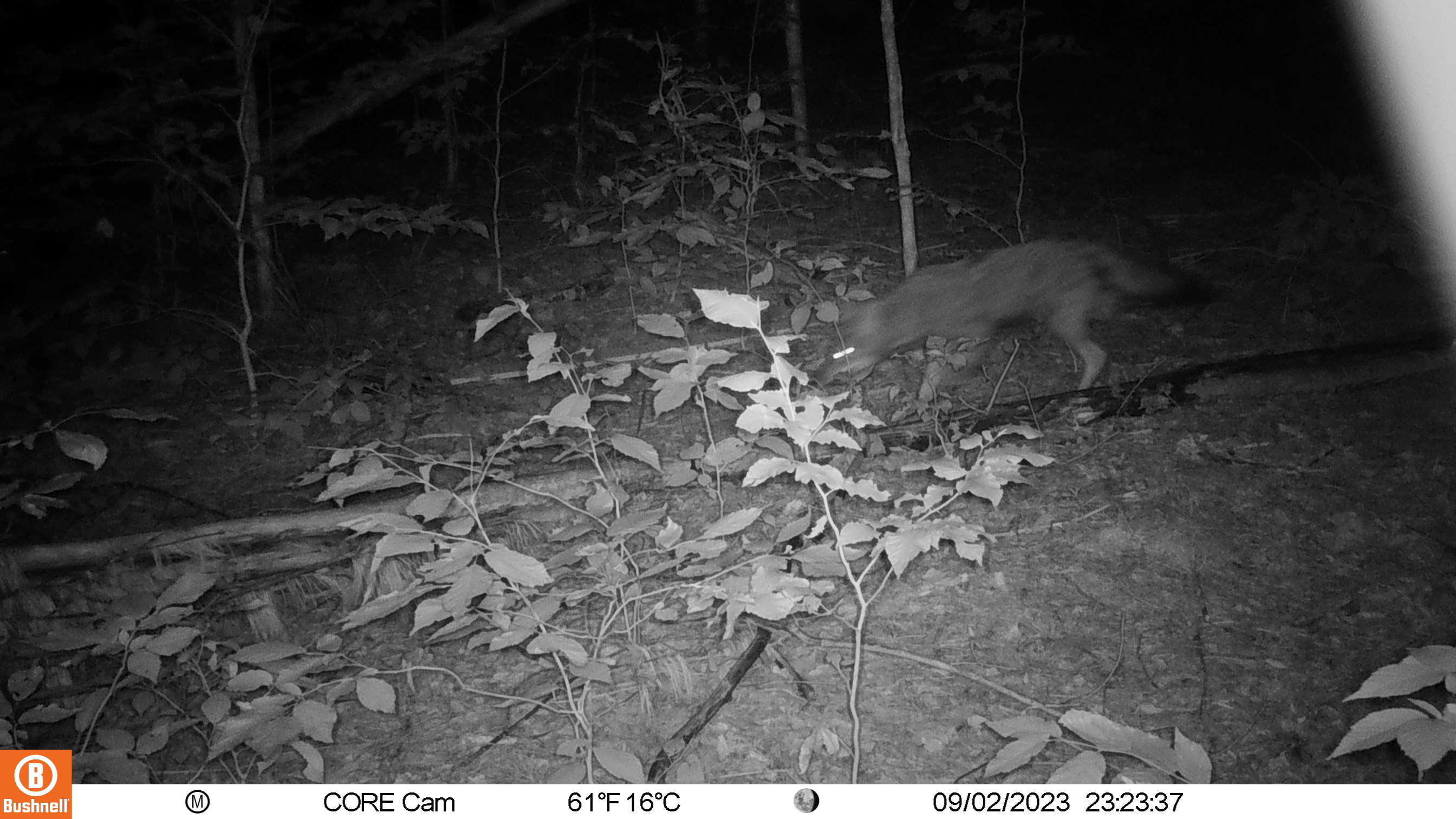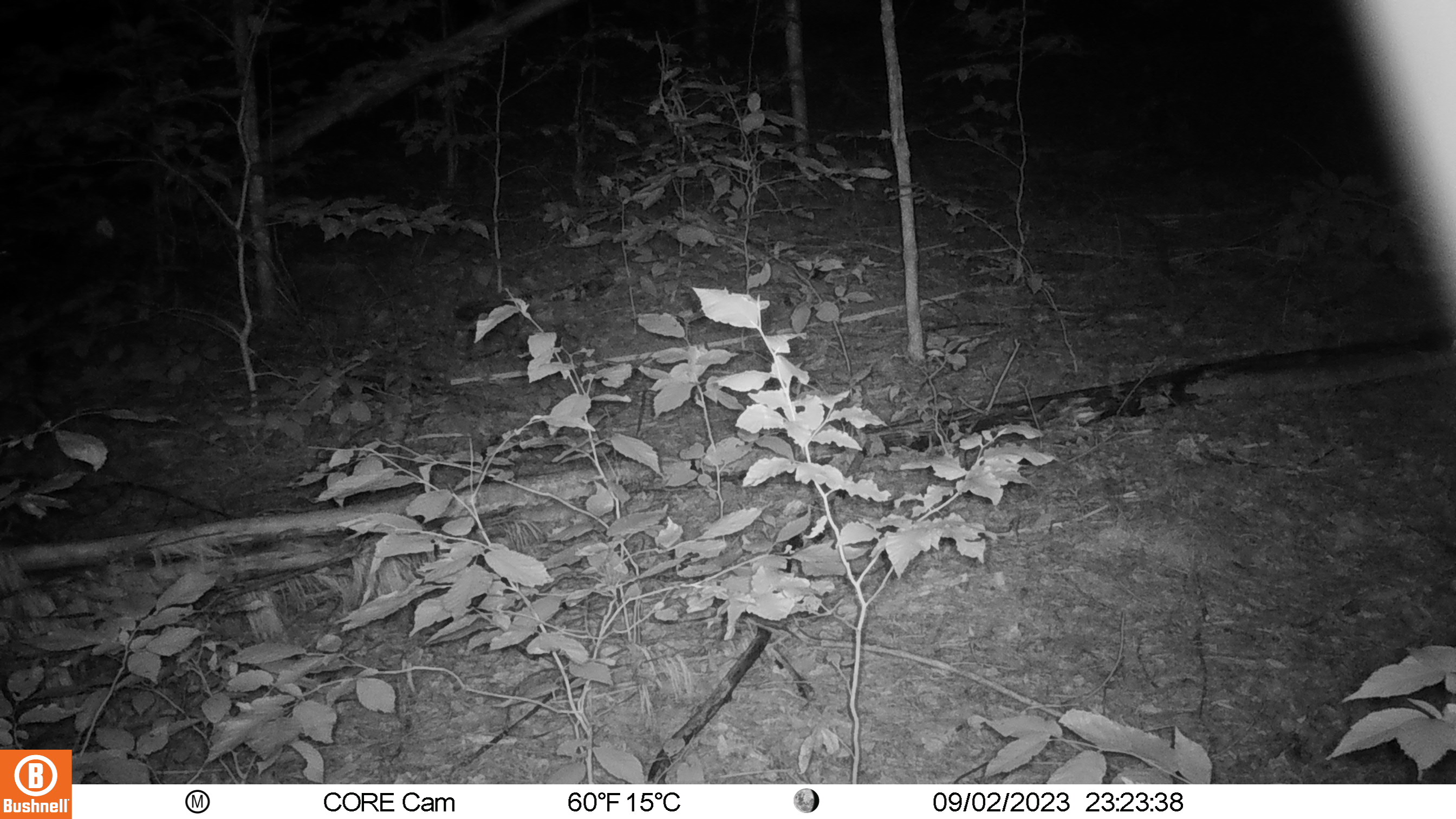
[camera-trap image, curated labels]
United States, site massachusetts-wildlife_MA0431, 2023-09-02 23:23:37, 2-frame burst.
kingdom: Animalia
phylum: Chordata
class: Mammalia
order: Carnivora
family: Canidae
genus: Canis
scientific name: Canis latrans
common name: coyote